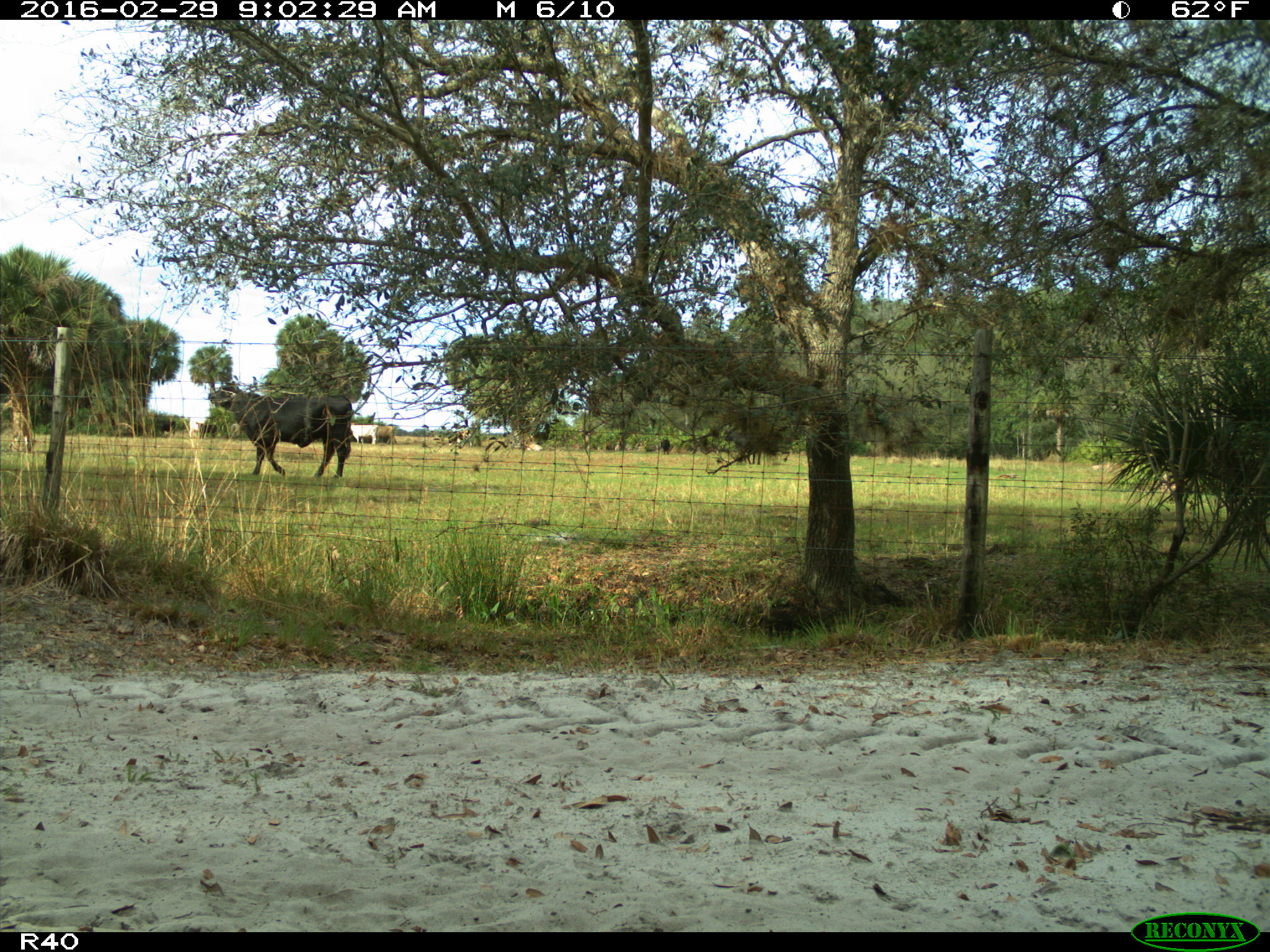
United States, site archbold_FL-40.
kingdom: Animalia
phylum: Chordata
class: Mammalia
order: Artiodactyla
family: Bovidae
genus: Bos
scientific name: Bos taurus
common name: domestic cow